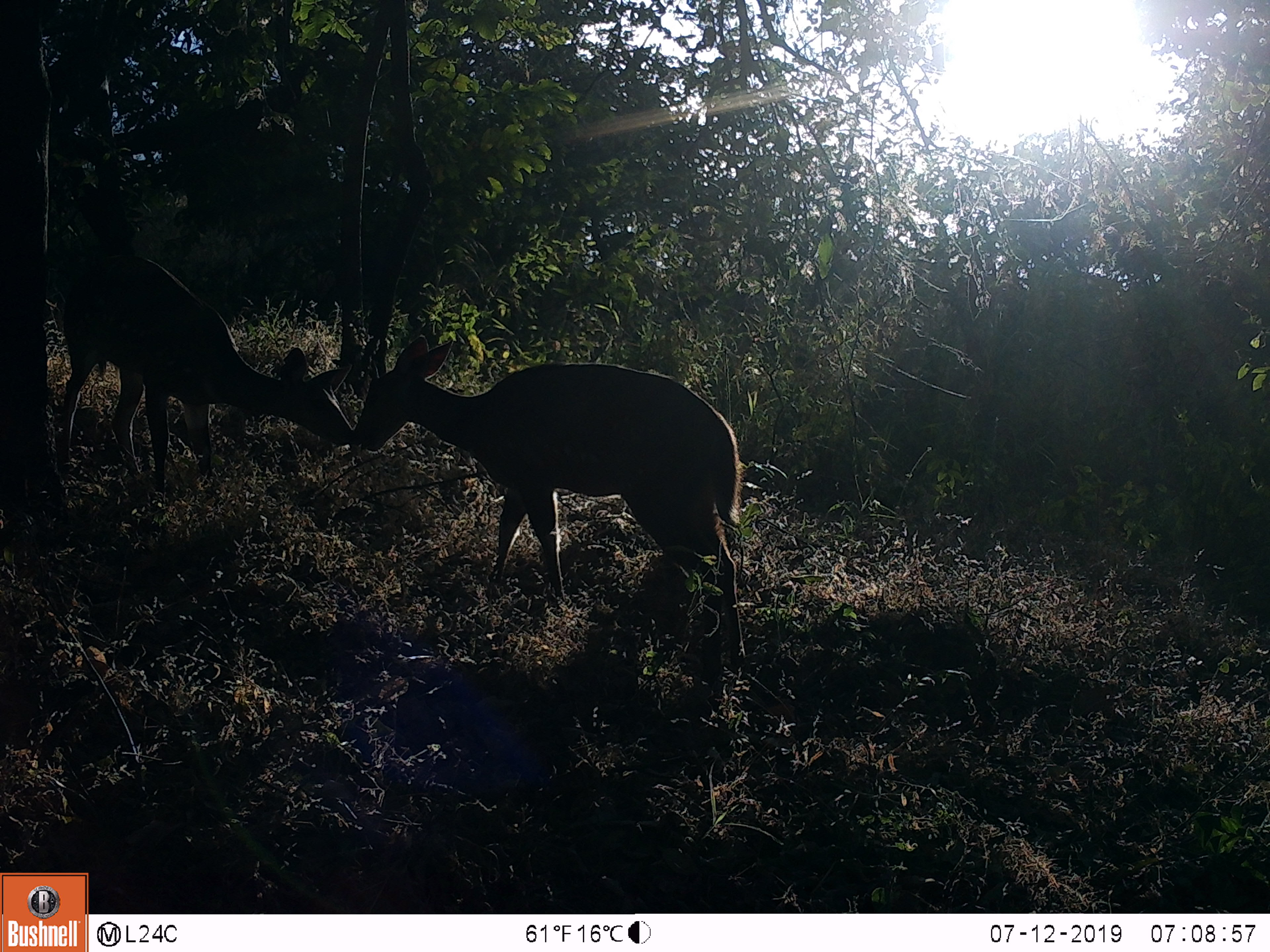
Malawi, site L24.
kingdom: Animalia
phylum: Chordata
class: Mammalia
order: Artiodactyla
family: Bovidae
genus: Tragelaphus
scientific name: Tragelaphus sylvaticus sylvaticus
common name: cape bushbuck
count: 2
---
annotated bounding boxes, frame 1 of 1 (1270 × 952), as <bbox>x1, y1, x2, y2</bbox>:
cape bushbuck: <bbox>357, 320, 764, 681</bbox>; <bbox>47, 243, 354, 514</bbox>